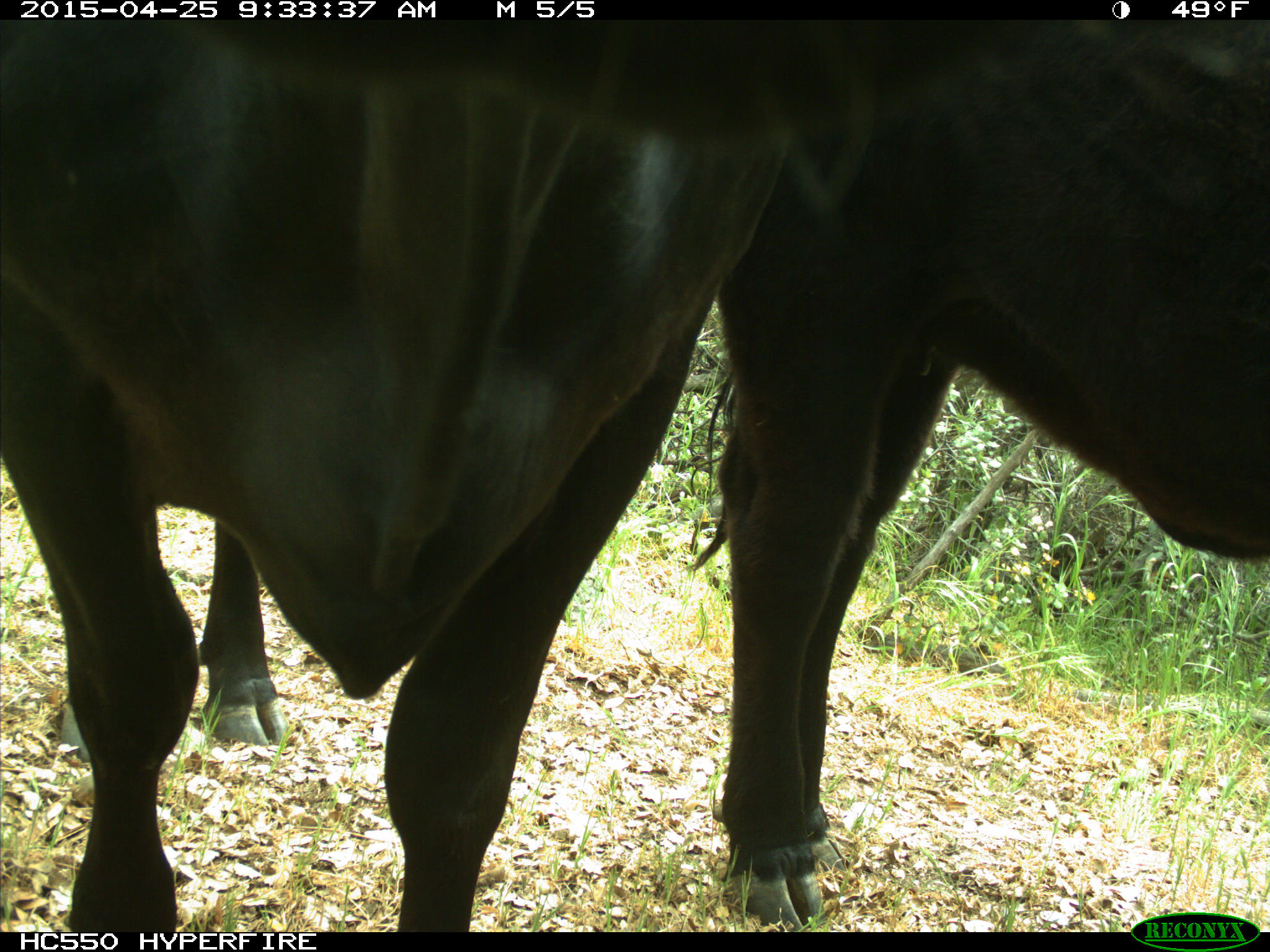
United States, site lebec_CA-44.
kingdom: Animalia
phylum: Chordata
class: Mammalia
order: Artiodactyla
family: Suidae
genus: Sus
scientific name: Sus scrofa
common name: wild boar